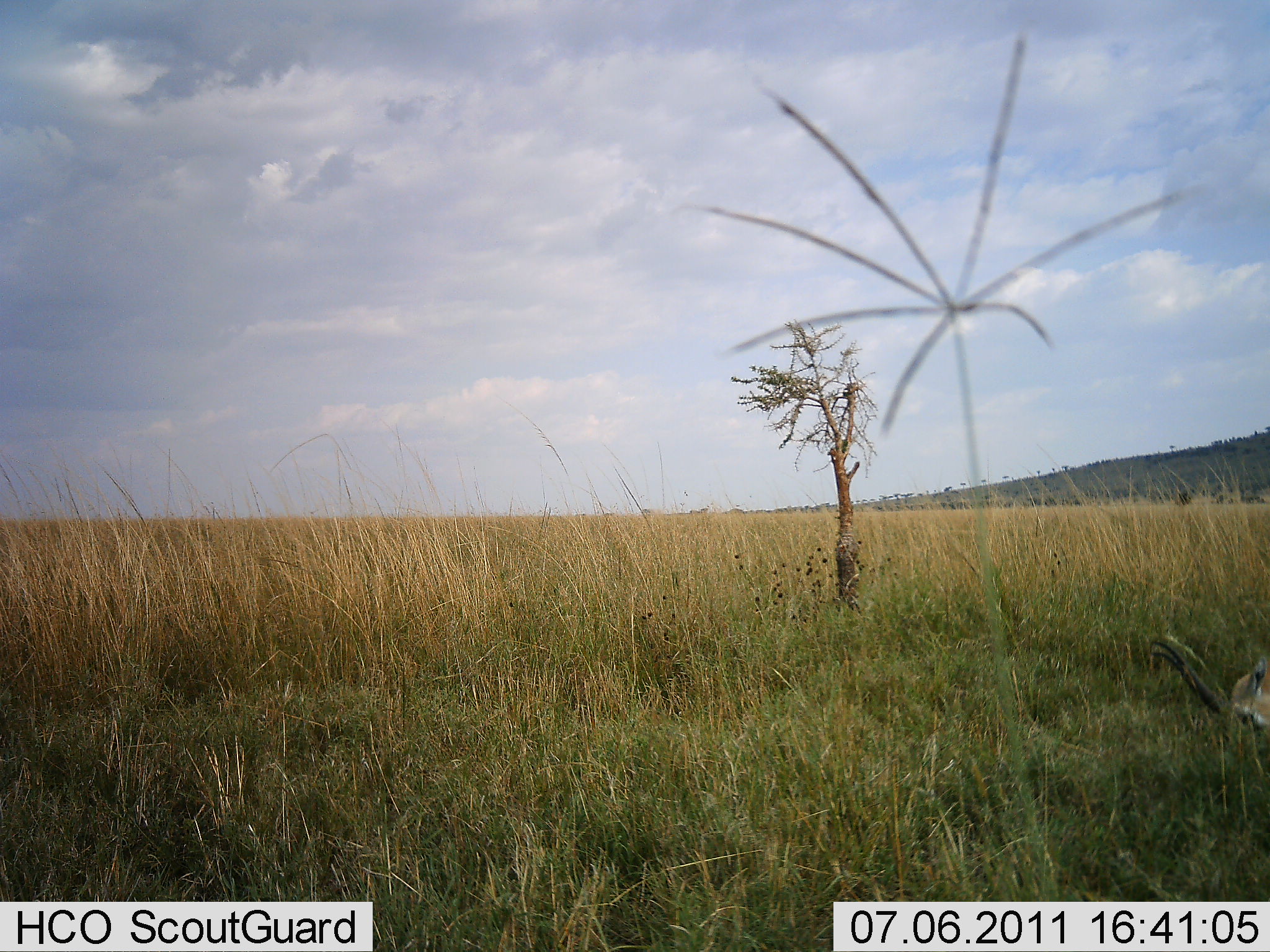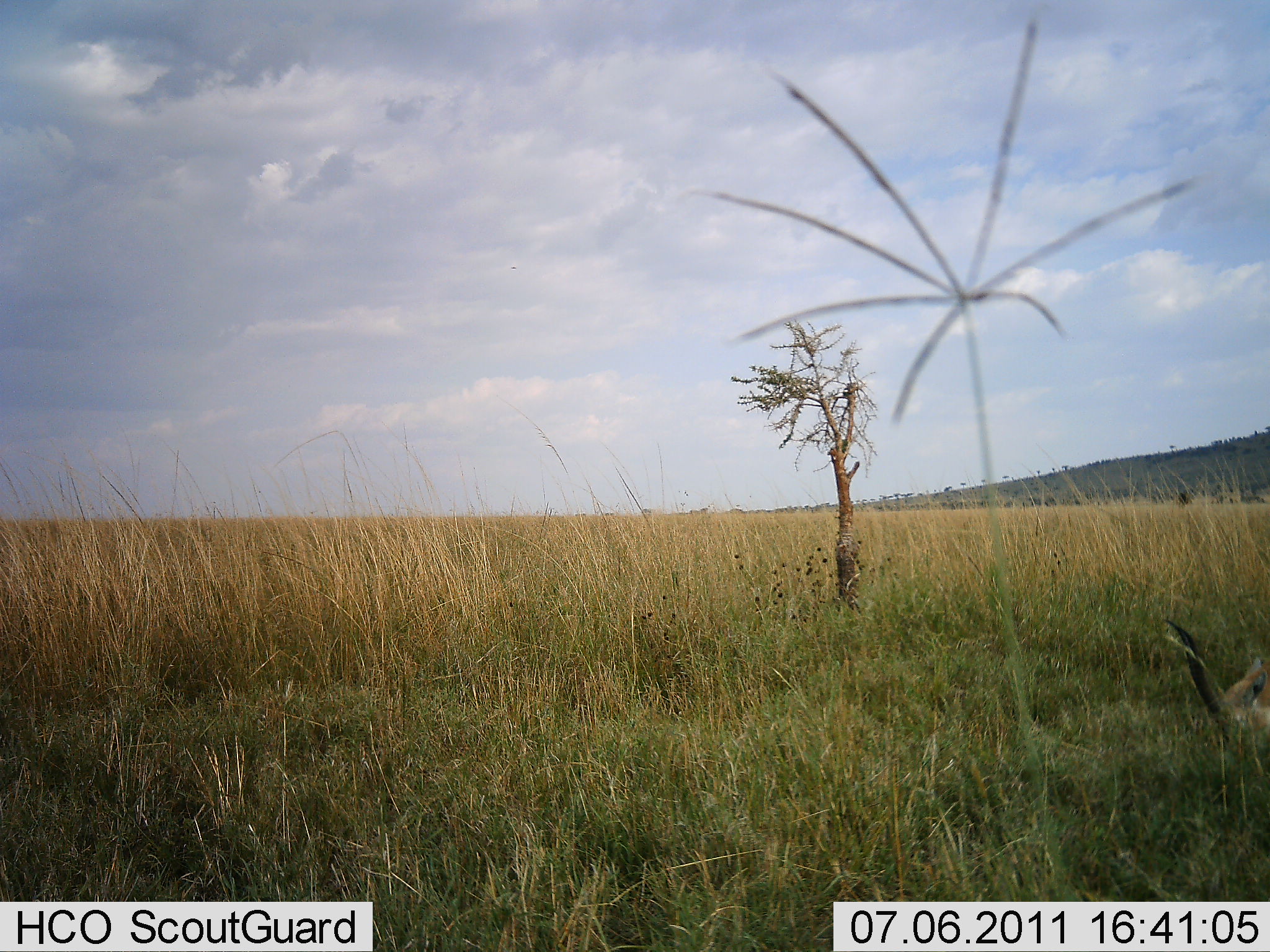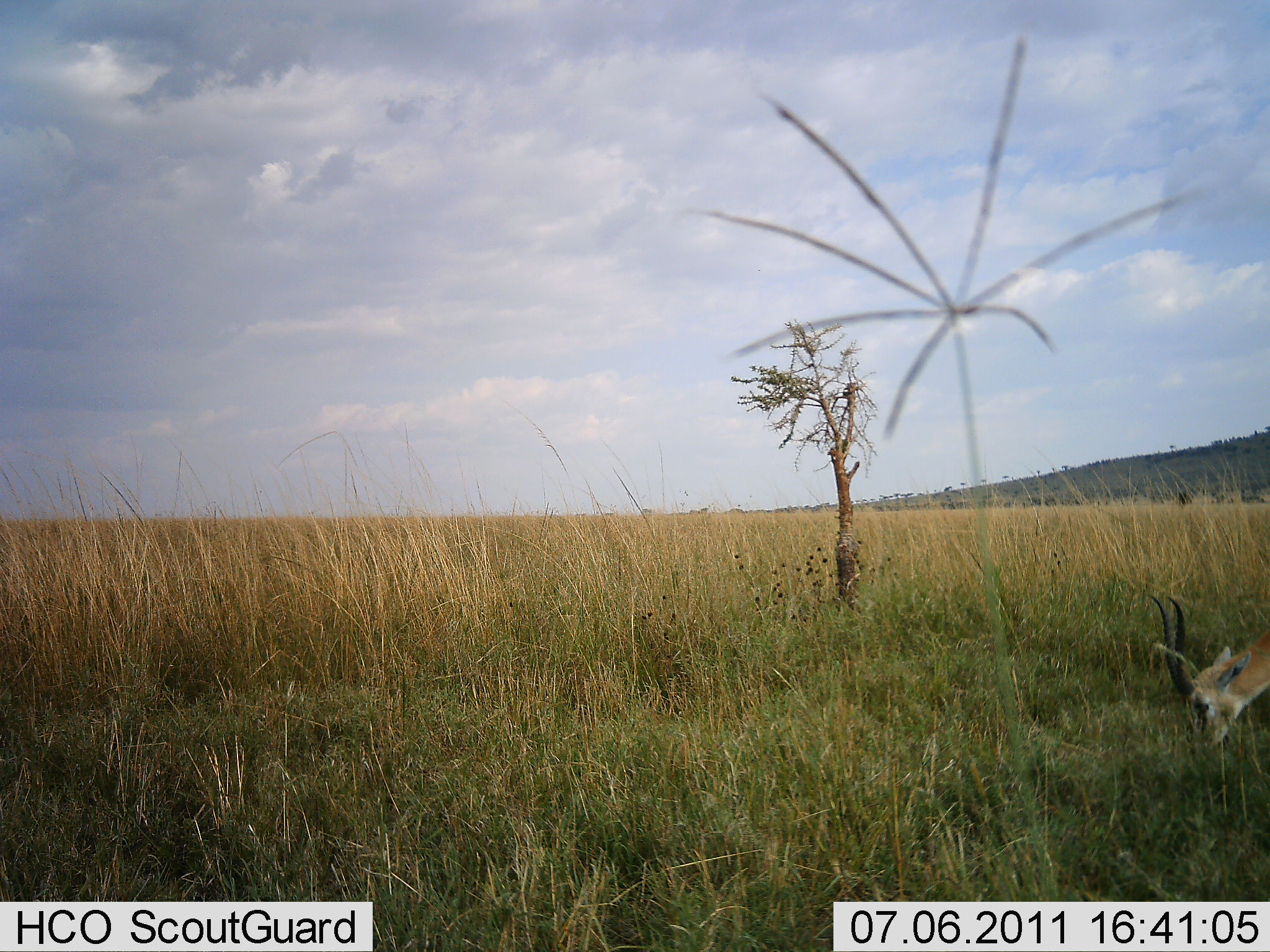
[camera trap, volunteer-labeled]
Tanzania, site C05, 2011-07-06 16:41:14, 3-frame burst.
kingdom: Animalia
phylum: Chordata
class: Mammalia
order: Artiodactyla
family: Bovidae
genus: Eudorcas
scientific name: Eudorcas thomsonii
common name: thomson's gazelle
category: gazellethomsons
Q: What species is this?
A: Gazellethomsons (thomson's gazelle) (Eudorcas thomsonii).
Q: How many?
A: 1.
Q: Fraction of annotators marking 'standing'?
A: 0%.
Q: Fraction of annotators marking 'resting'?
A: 0%.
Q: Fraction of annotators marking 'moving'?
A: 20%.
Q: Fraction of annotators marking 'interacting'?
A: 0%.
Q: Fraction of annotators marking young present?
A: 0%.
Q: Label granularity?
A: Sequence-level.